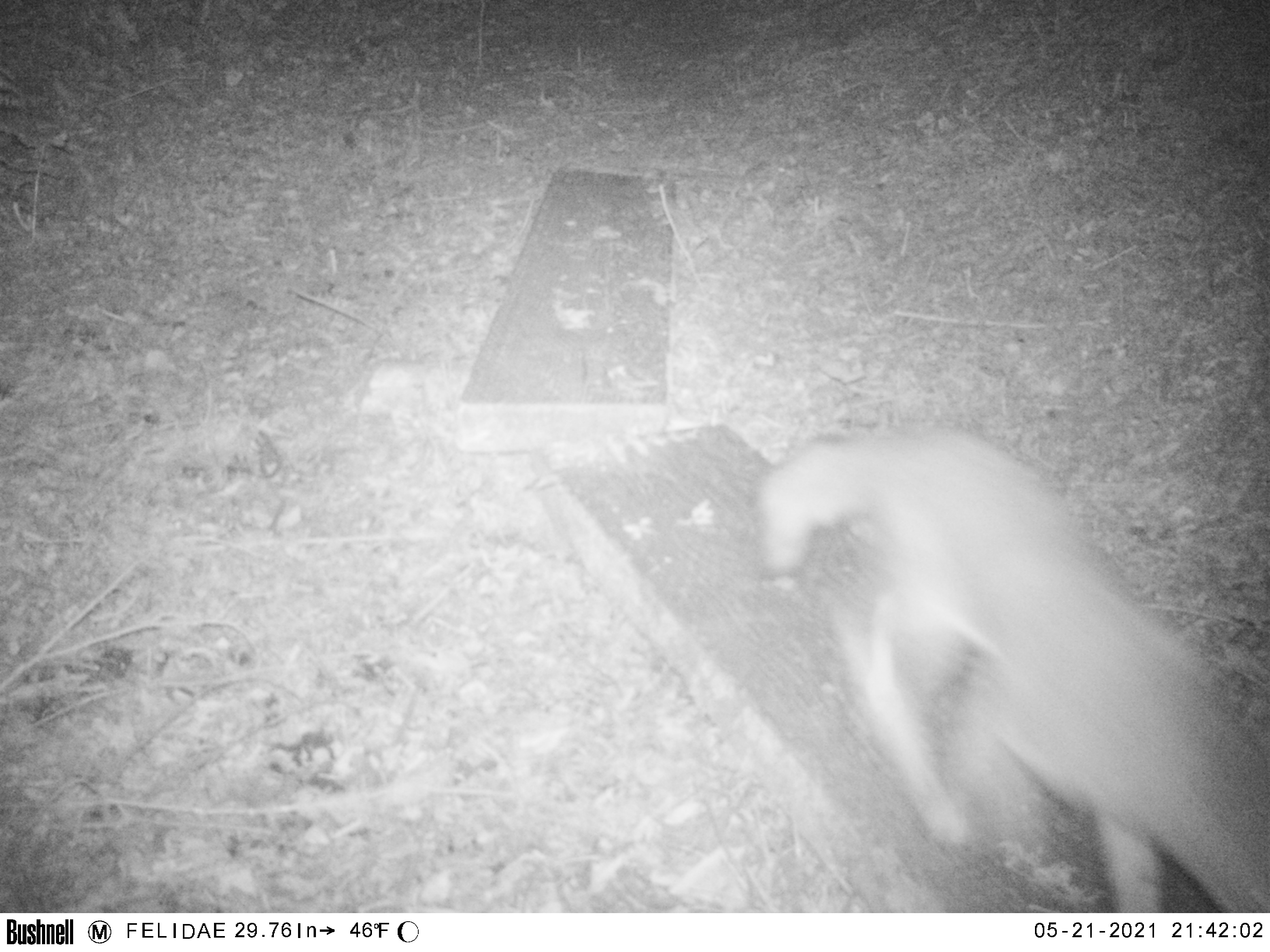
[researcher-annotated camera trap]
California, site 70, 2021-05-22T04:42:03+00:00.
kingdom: Animalia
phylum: Chordata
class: Mammalia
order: Carnivora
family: Canidae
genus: Canis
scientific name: Canis latrans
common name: coyote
Coyote (Canis latrans).